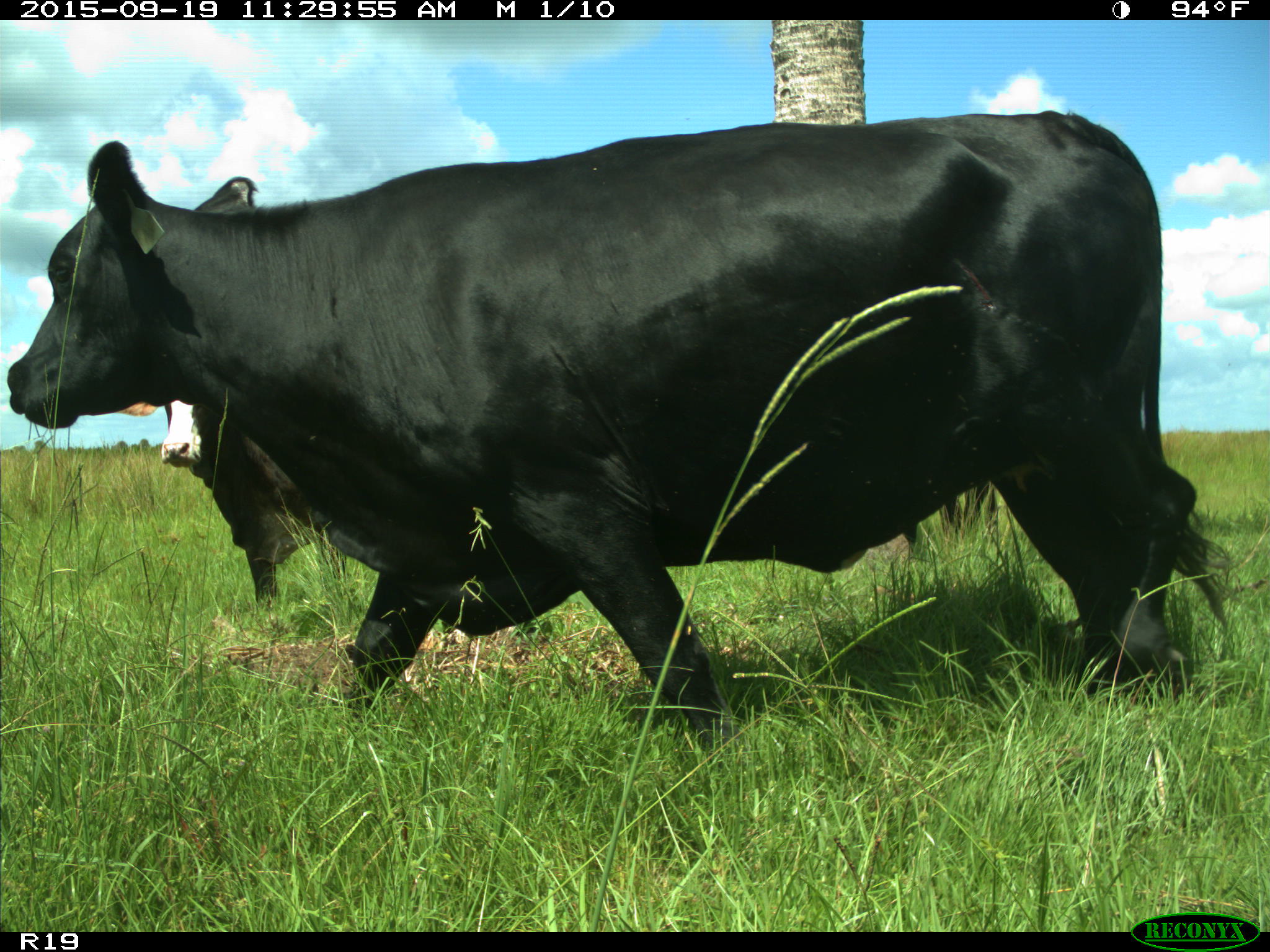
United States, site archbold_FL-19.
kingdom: Animalia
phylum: Chordata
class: Mammalia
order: Artiodactyla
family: Bovidae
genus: Bos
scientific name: Bos taurus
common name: domestic cow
Bos taurus (domestic cow).